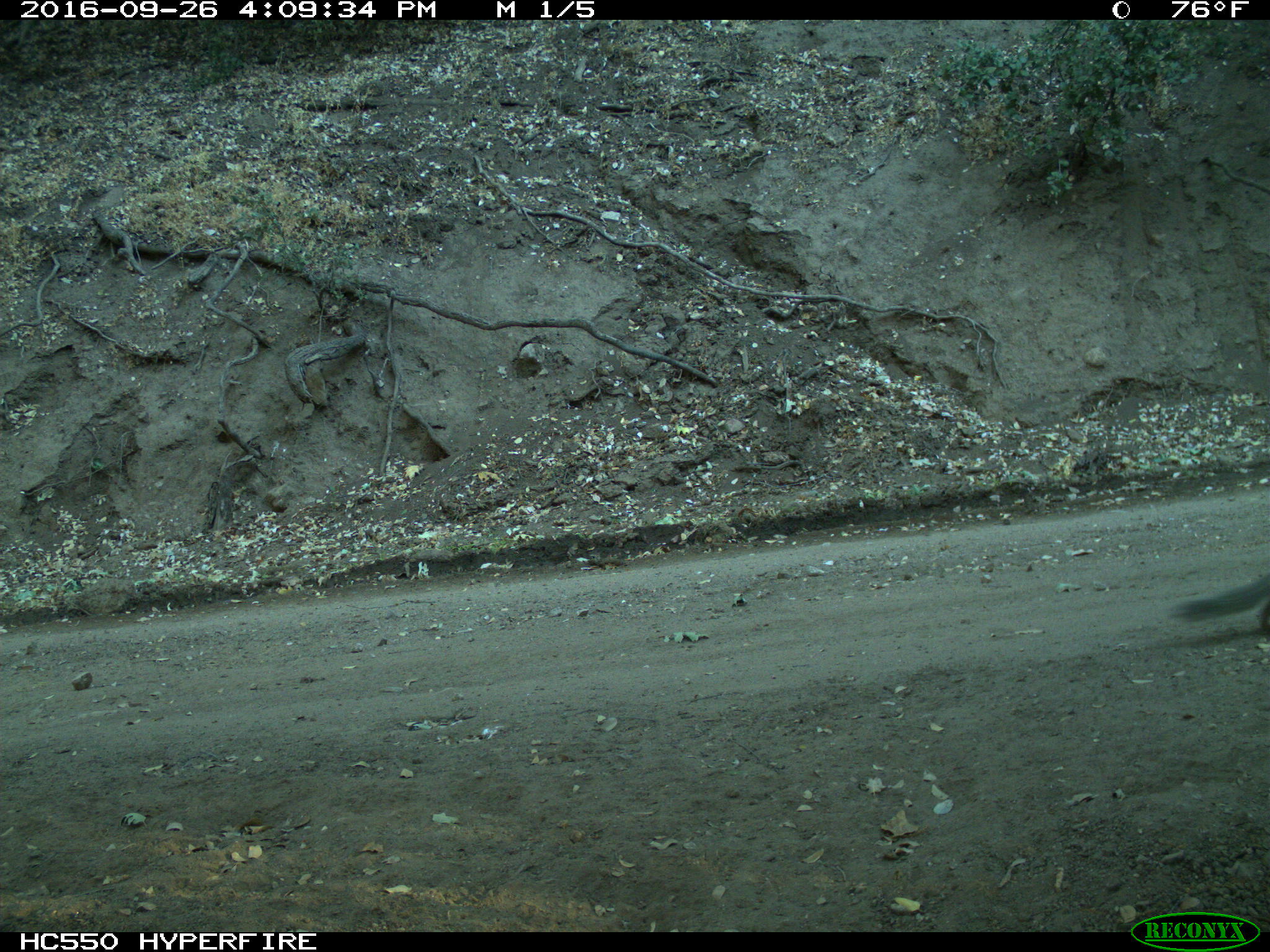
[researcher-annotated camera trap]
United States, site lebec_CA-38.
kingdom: Animalia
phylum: Chordata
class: Mammalia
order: Rodentia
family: Sciuridae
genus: Otospermophilus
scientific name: Otospermophilus beecheyi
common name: california ground squirrel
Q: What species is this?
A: Otospermophilus beecheyi (california ground squirrel).